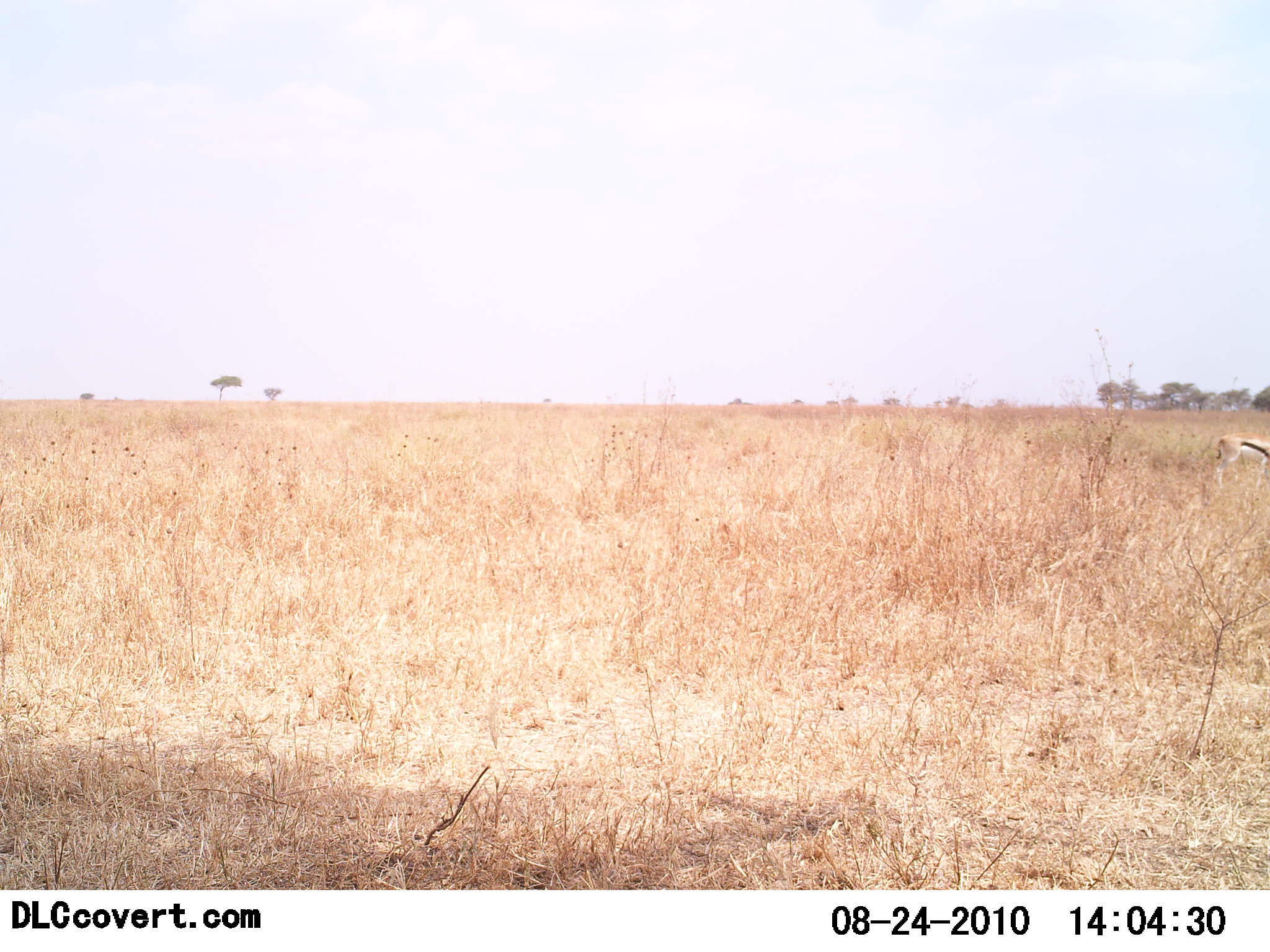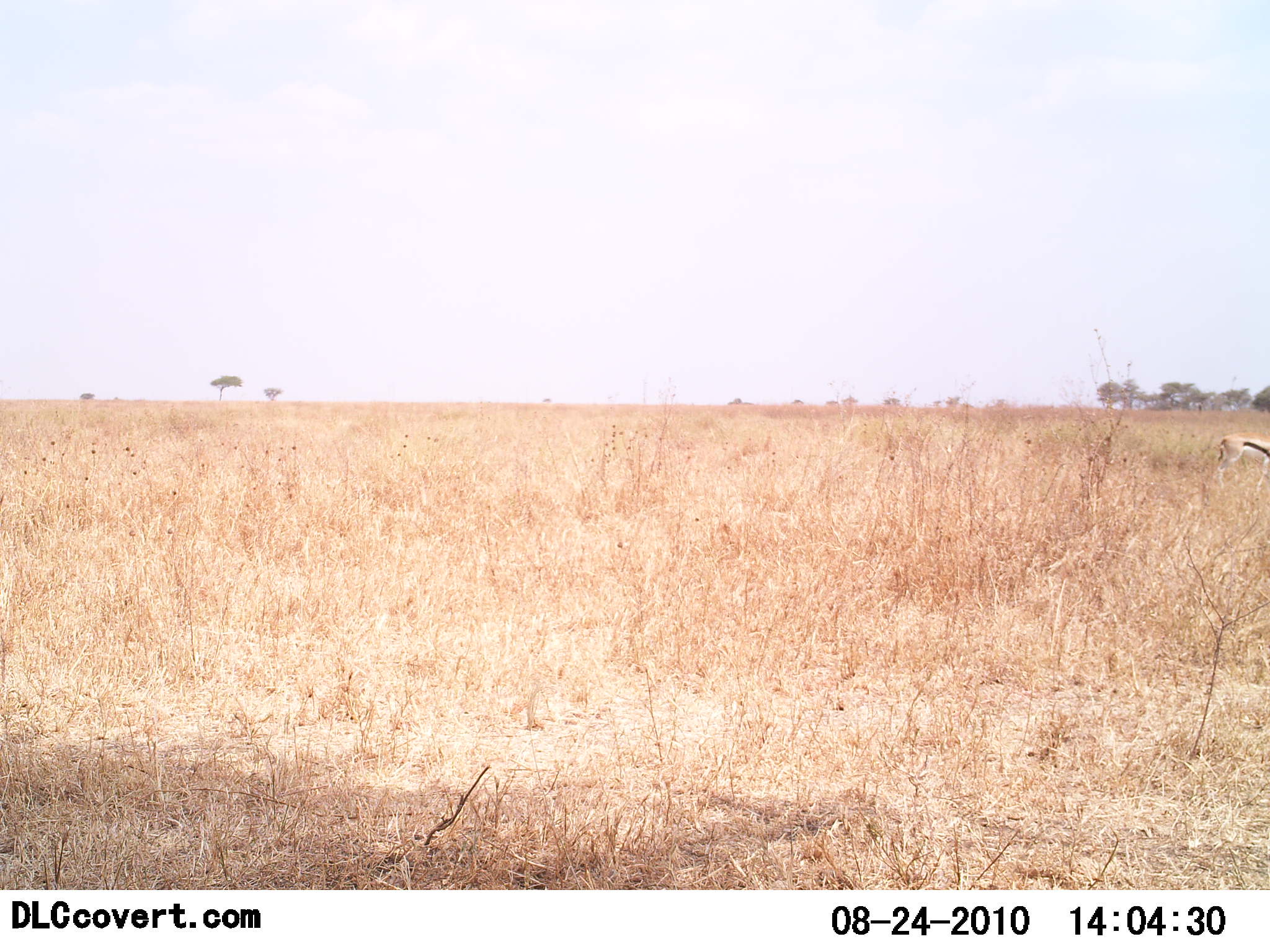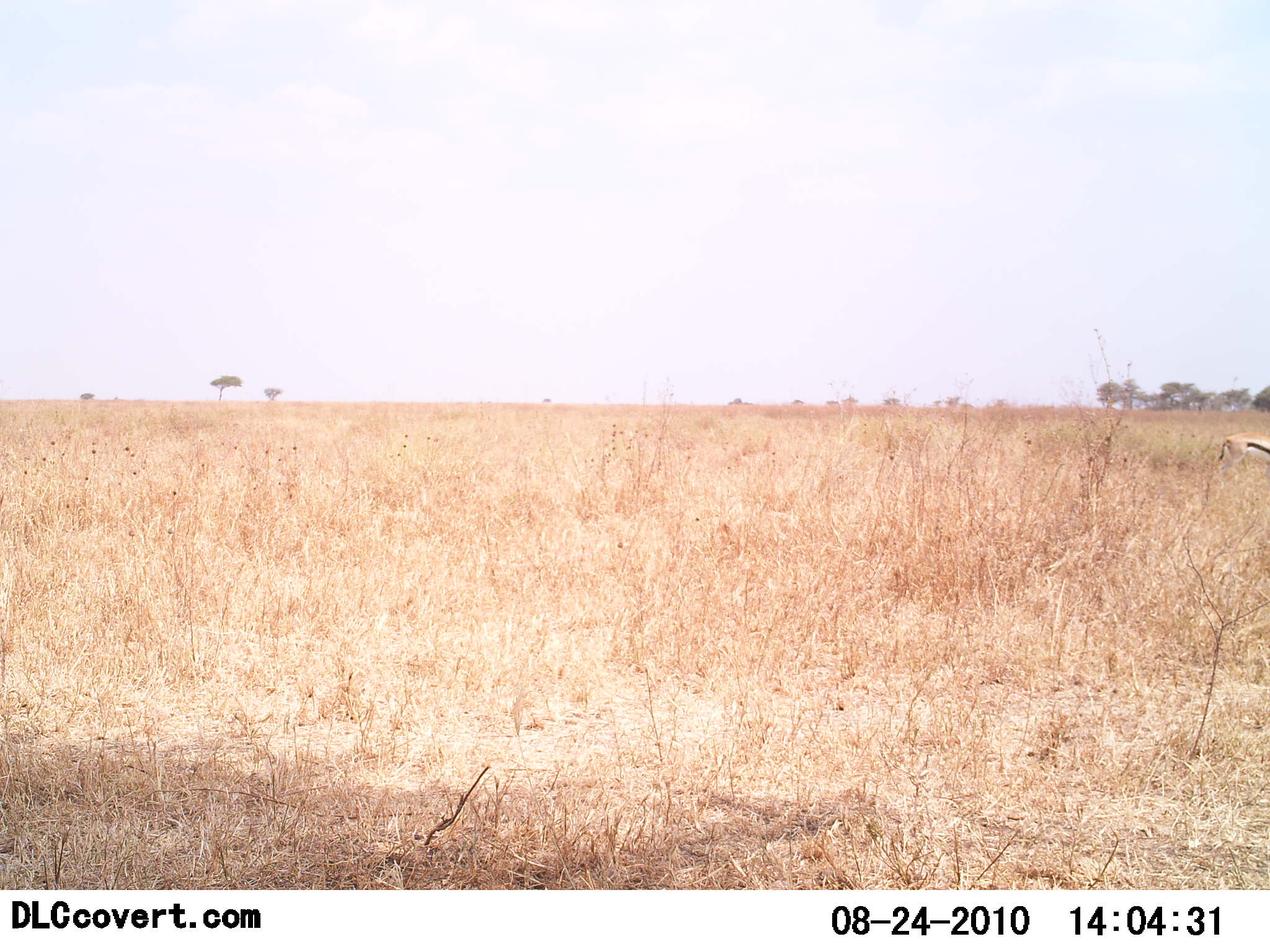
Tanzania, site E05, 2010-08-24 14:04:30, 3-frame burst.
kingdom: Animalia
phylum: Chordata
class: Mammalia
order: Artiodactyla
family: Bovidae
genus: Eudorcas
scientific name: Eudorcas thomsonii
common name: thomson's gazelle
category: gazellethomsons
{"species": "gazellethomsons (thomson's gazelle) (Eudorcas thomsonii)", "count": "1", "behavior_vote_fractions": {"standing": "45%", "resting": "0%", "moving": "36%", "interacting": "0%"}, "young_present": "0%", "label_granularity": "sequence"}